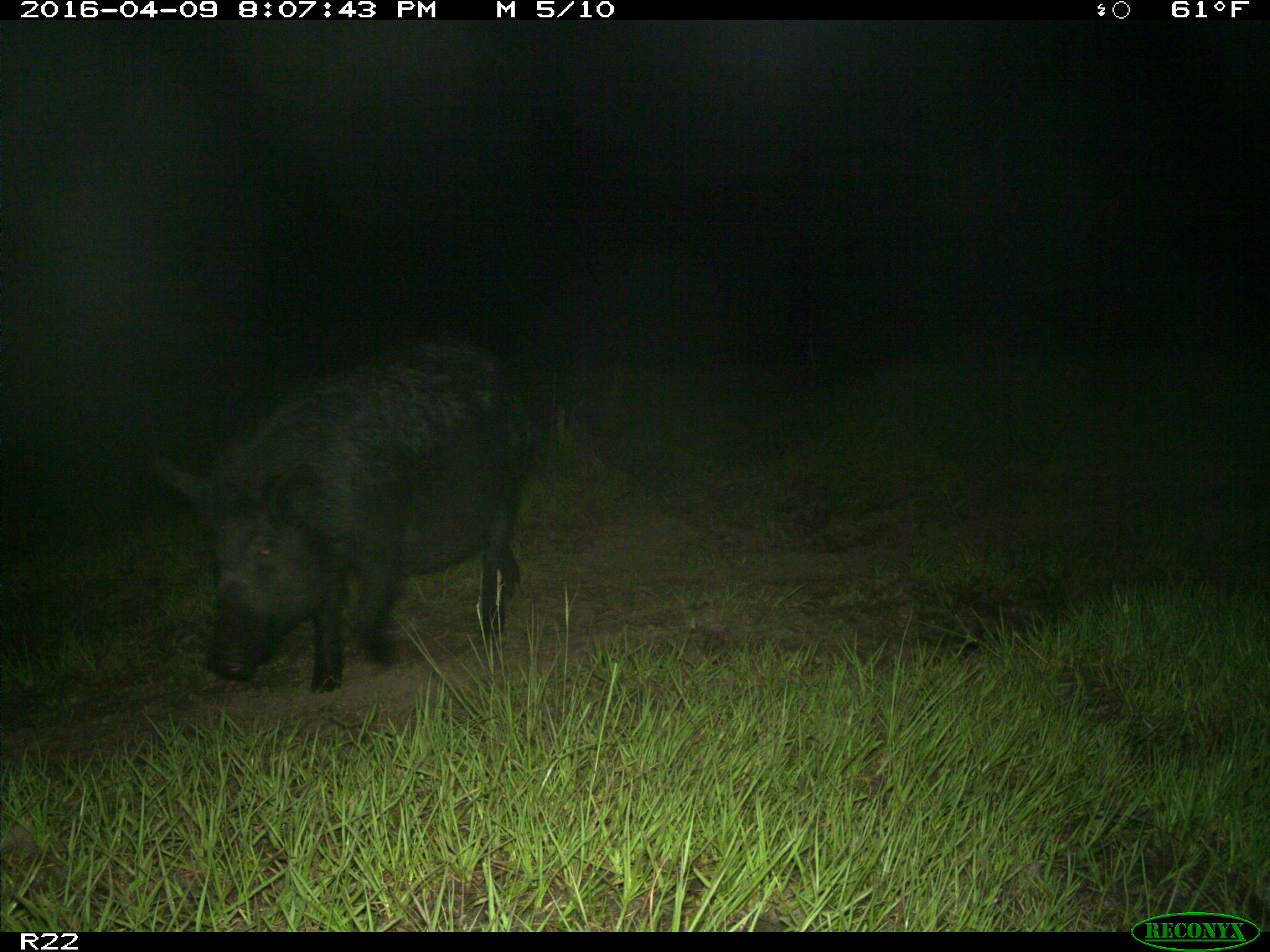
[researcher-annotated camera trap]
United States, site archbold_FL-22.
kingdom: Animalia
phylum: Chordata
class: Mammalia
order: Artiodactyla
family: Suidae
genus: Sus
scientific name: Sus scrofa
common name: wild boar